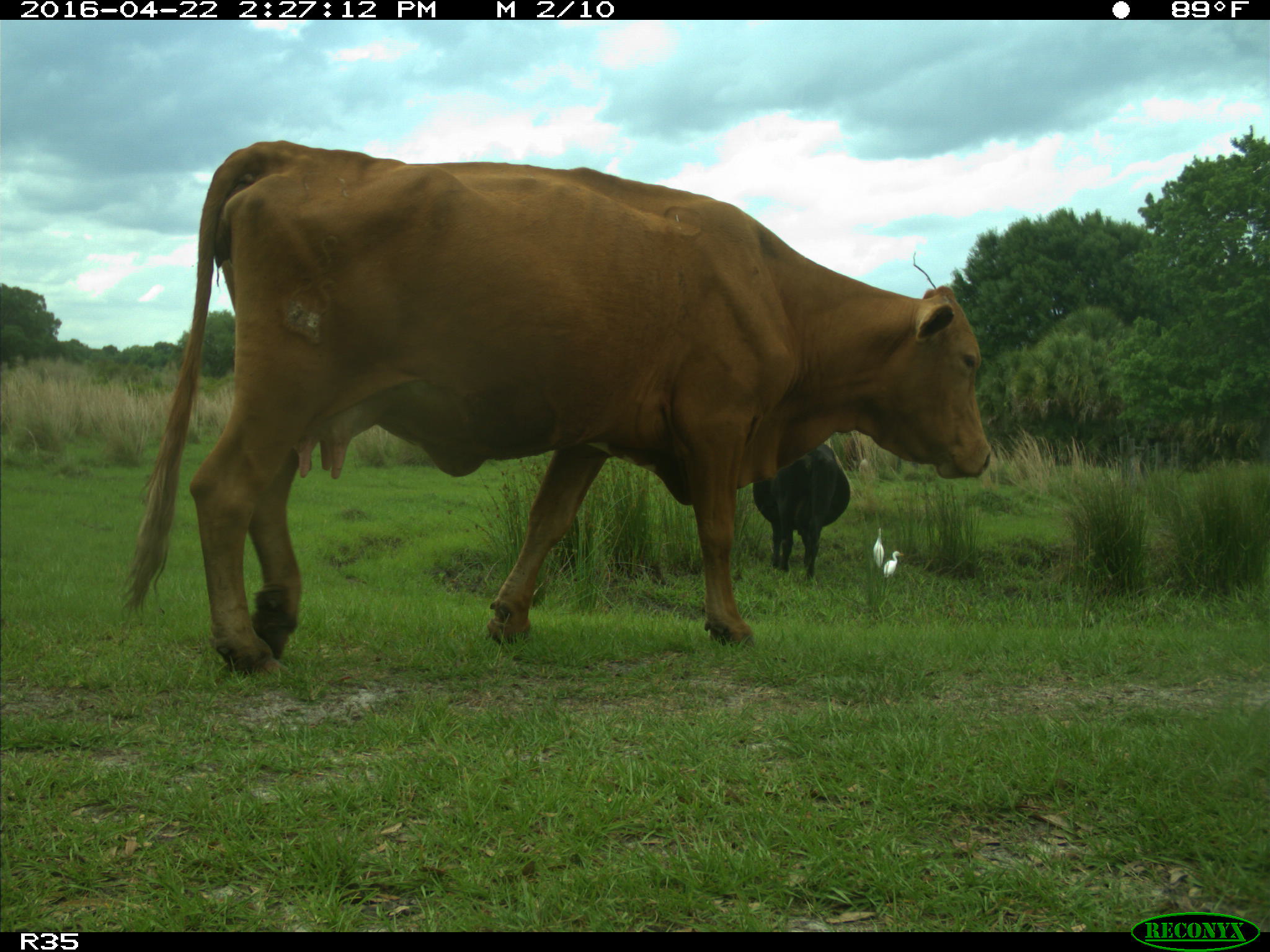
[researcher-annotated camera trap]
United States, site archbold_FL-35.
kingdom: Animalia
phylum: Chordata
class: Mammalia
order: Artiodactyla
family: Bovidae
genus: Bos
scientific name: Bos taurus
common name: domestic cow